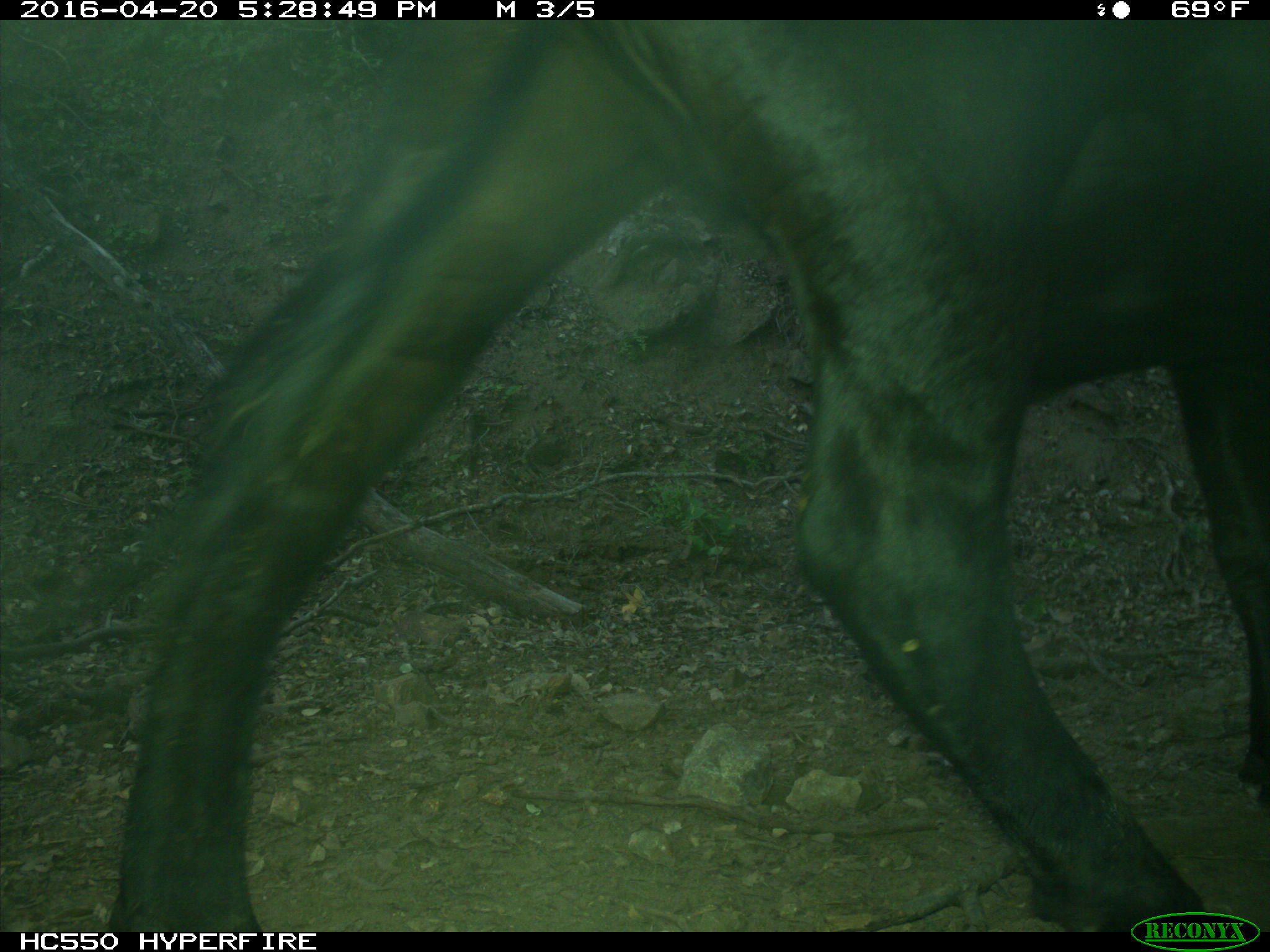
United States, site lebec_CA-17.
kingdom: Animalia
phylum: Chordata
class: Mammalia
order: Artiodactyla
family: Bovidae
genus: Bos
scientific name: Bos taurus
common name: domestic cow